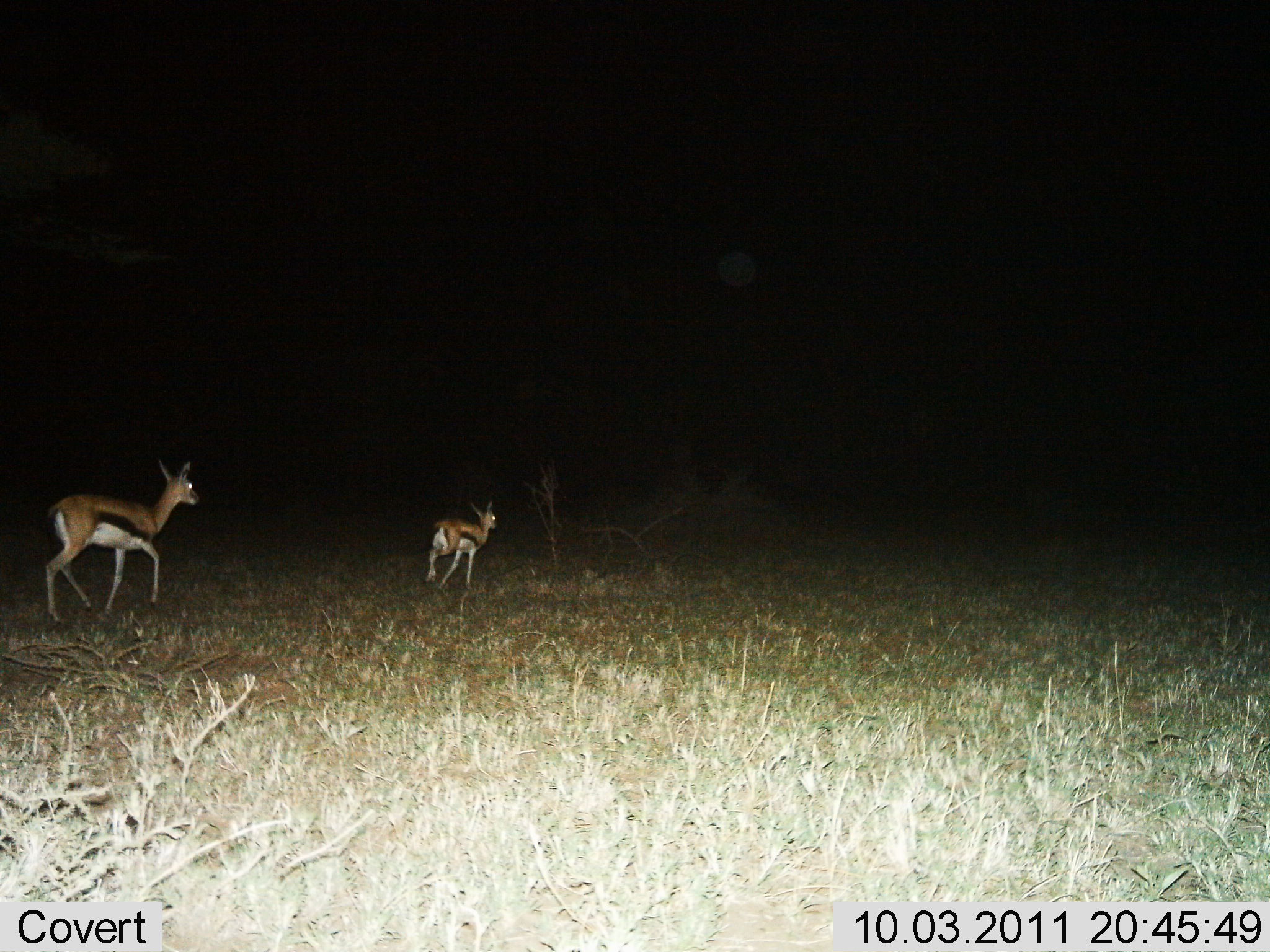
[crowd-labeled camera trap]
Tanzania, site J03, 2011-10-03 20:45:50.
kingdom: Animalia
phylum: Chordata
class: Mammalia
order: Artiodactyla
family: Bovidae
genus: Eudorcas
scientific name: Eudorcas thomsonii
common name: thomson's gazelle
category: gazellethomsons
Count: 2.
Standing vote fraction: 0%.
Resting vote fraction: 0%.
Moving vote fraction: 100%.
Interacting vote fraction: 0%.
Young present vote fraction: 17%.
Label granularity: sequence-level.